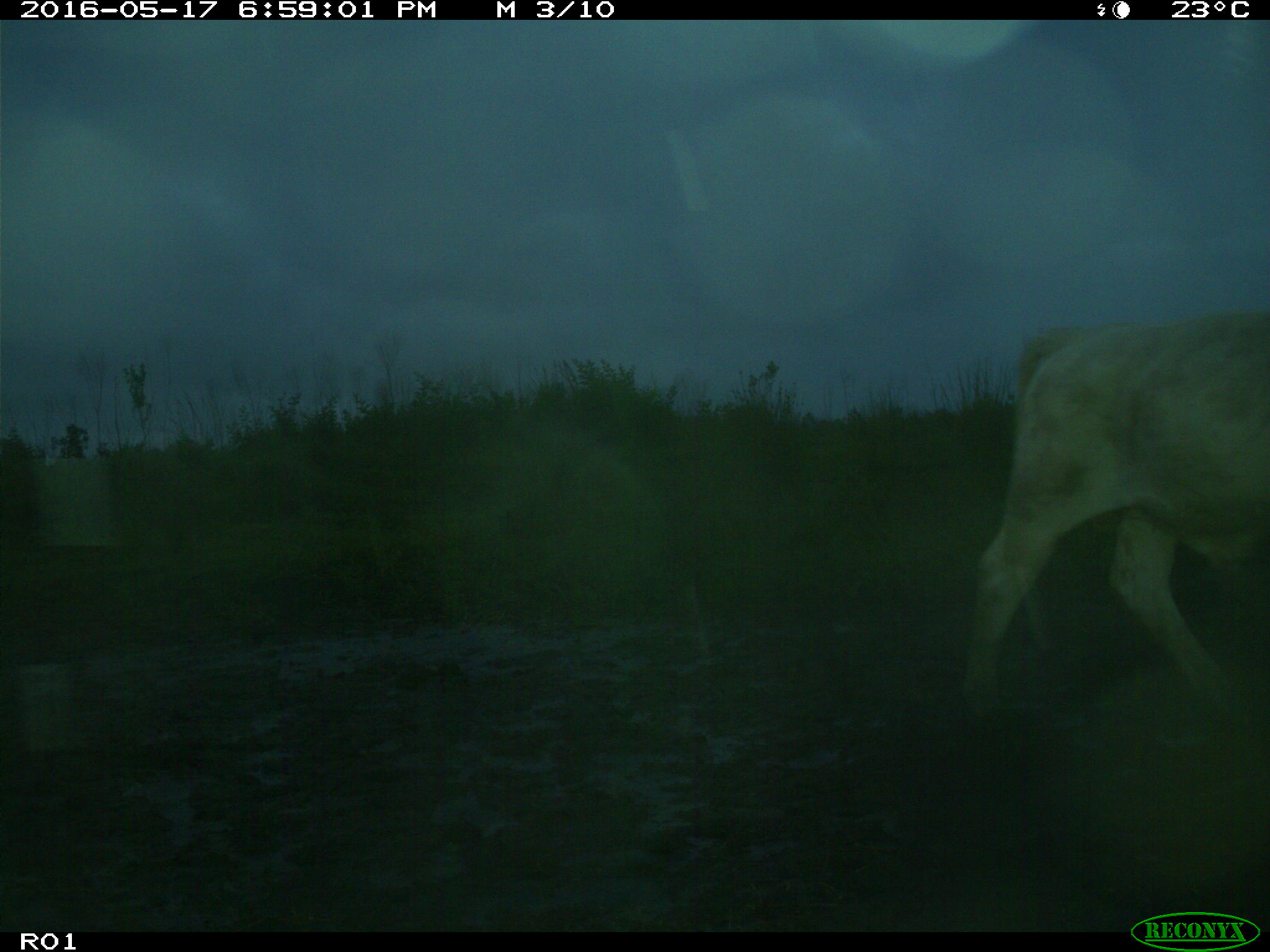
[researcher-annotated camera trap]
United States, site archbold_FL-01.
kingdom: Animalia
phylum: Chordata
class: Mammalia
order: Artiodactyla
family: Bovidae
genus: Bos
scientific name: Bos taurus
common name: domestic cow